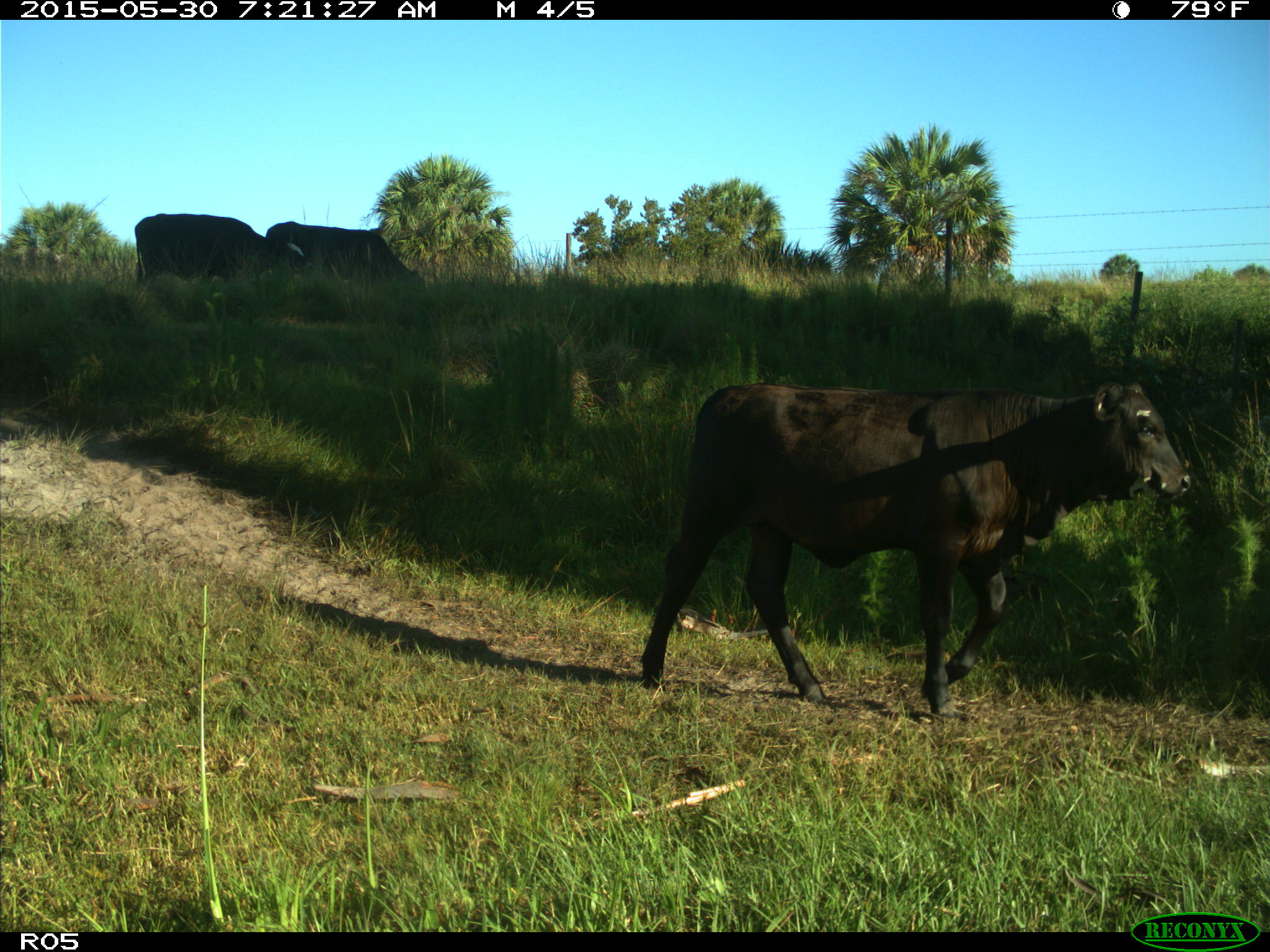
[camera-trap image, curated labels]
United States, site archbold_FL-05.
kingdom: Animalia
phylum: Chordata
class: Mammalia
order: Artiodactyla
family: Bovidae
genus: Bos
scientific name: Bos taurus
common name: domestic cow